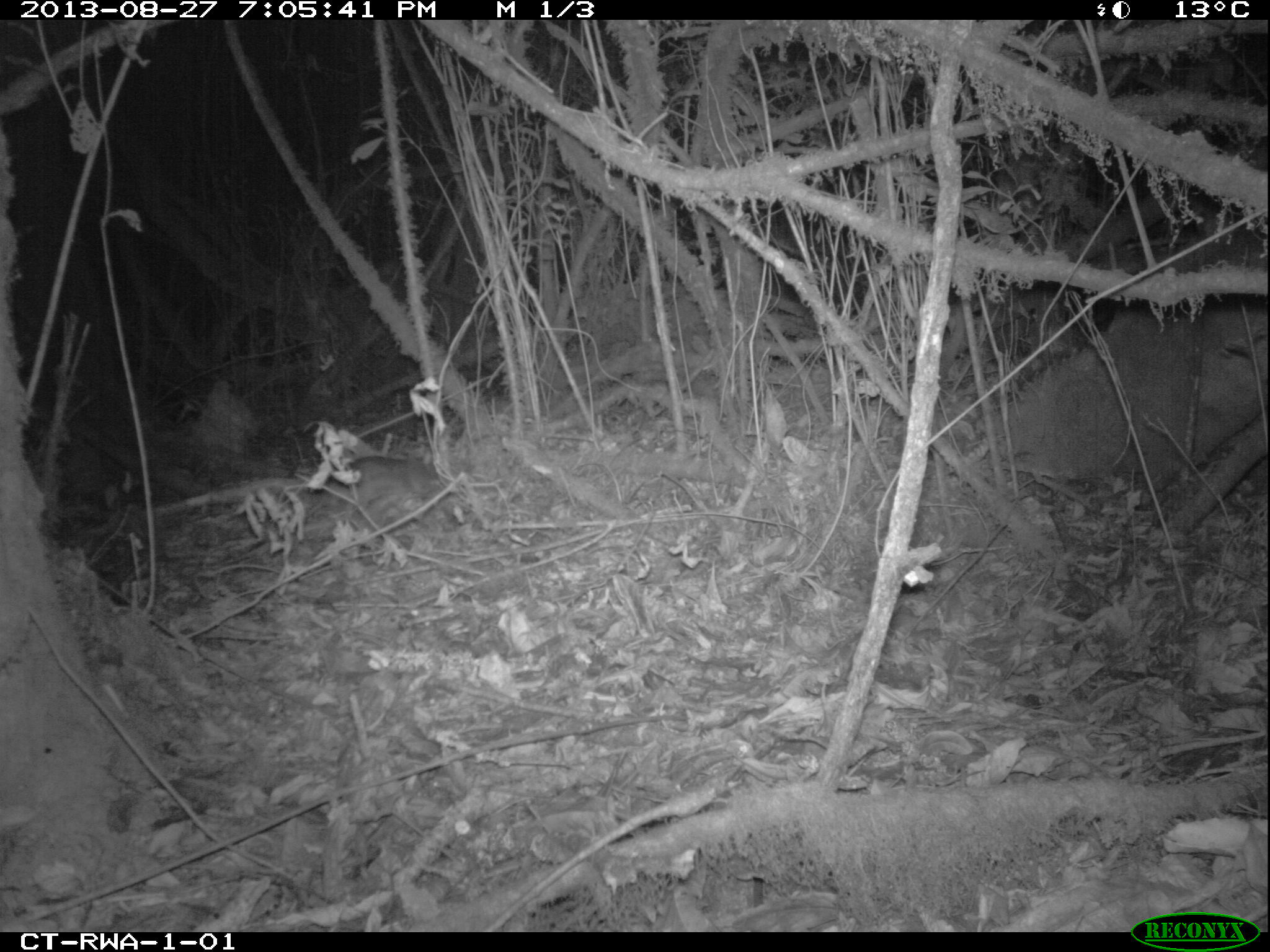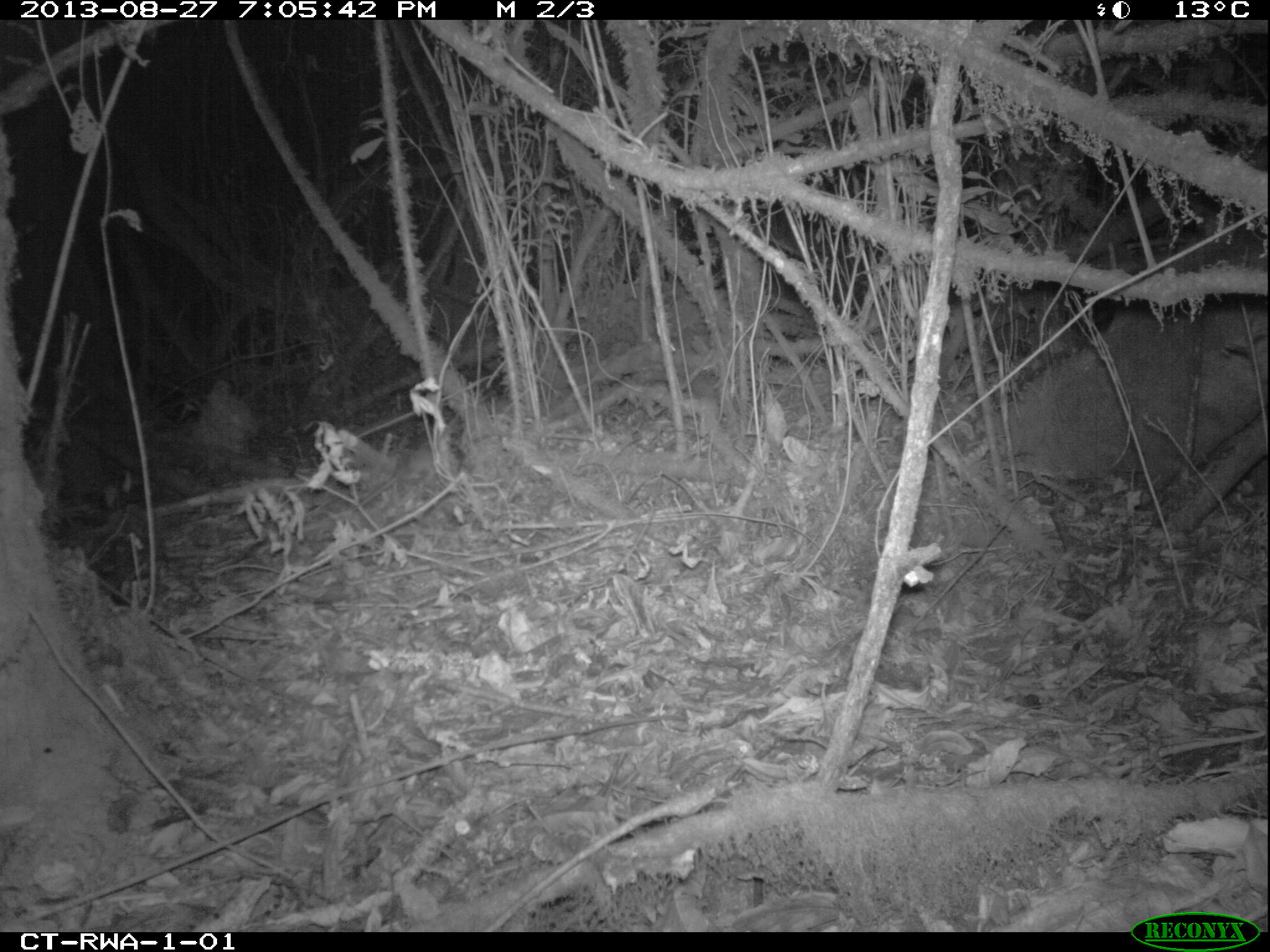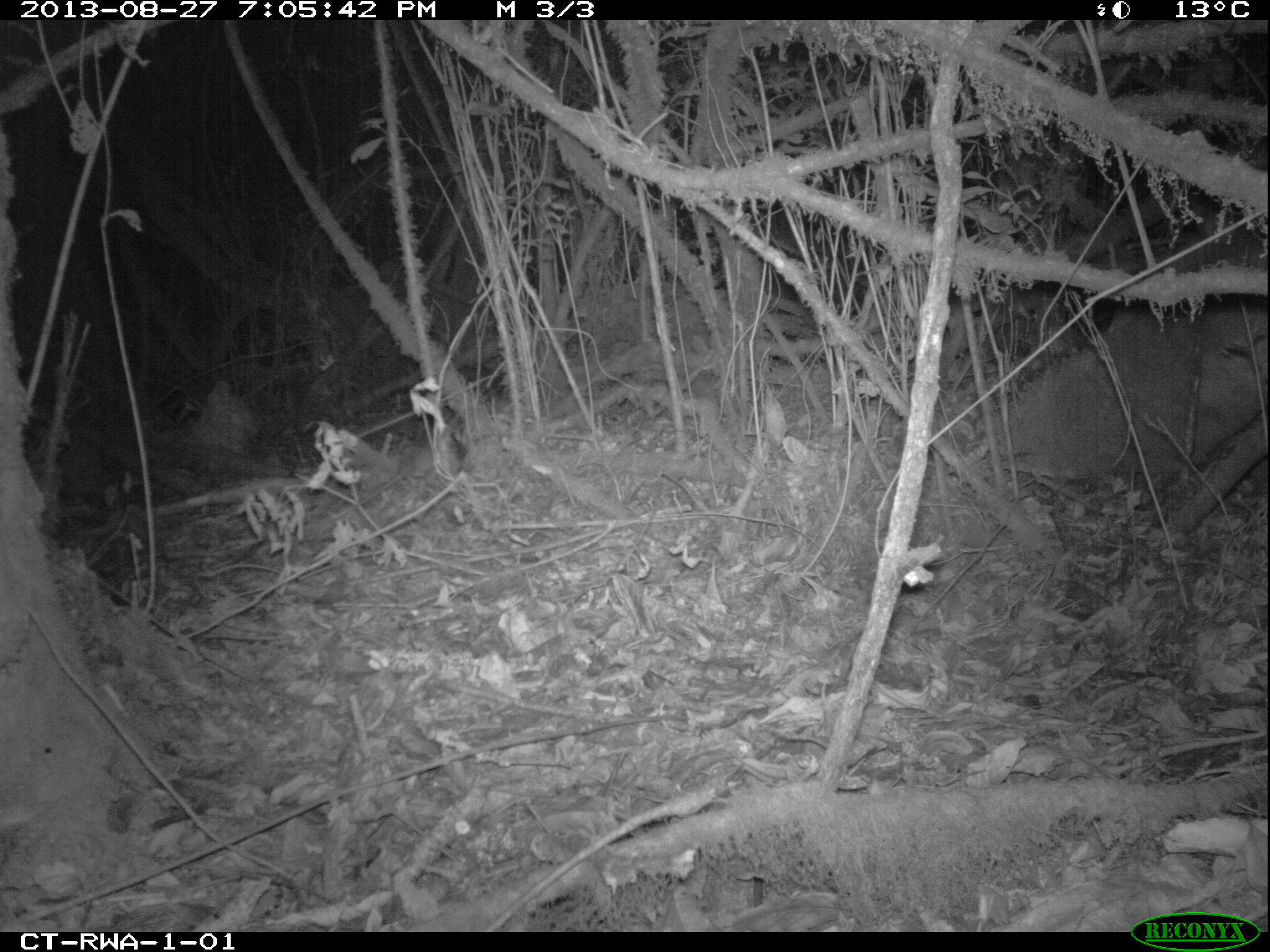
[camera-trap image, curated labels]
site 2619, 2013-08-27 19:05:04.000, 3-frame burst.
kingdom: Animalia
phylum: Chordata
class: Mammalia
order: Rodentia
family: Nesomyidae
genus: Cricetomys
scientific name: Cricetomys gambianus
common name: african giant pouched rat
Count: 1.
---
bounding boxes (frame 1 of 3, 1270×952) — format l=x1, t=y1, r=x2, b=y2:
cricetomys gambianus: l=331, t=458, r=451, b=515